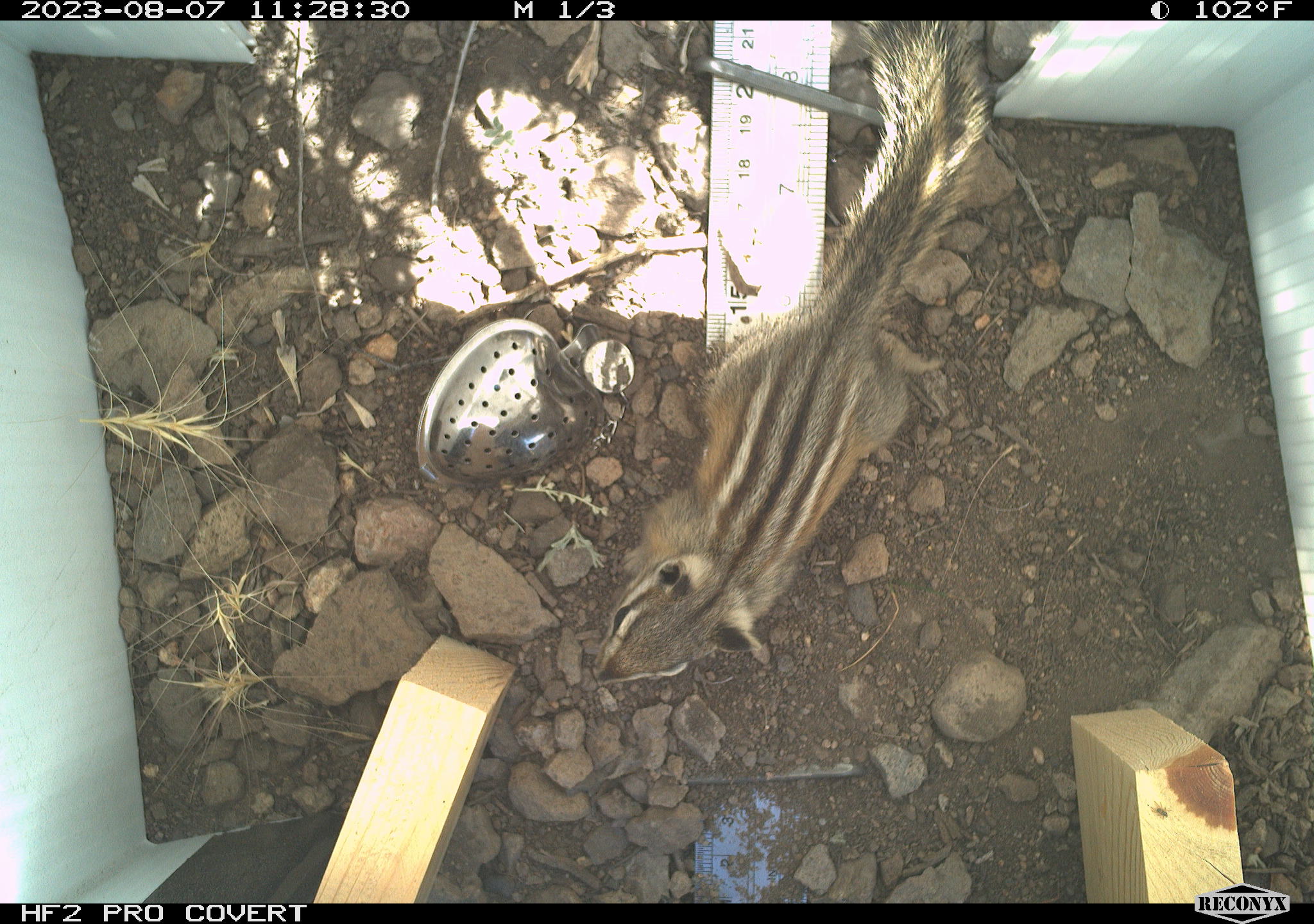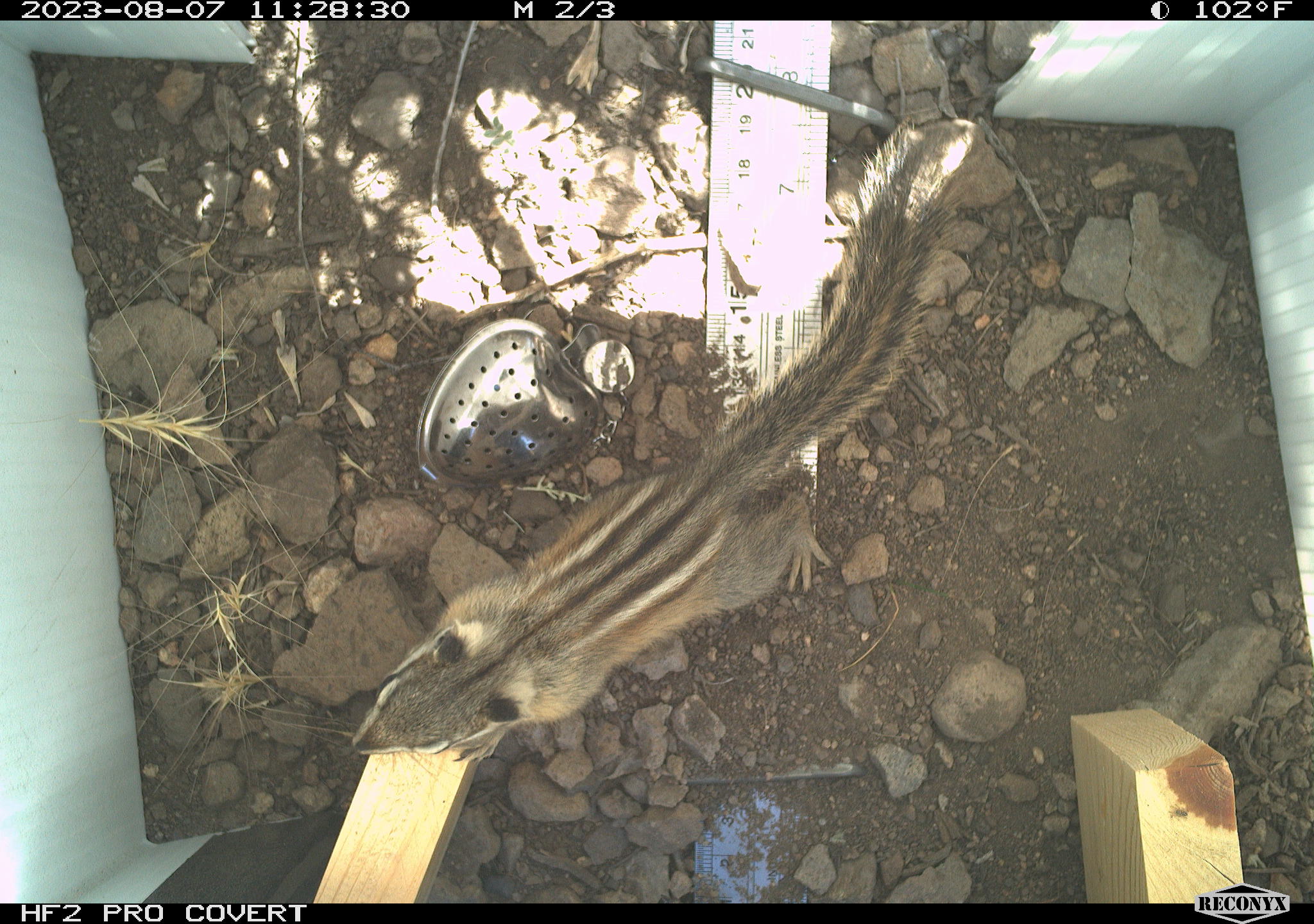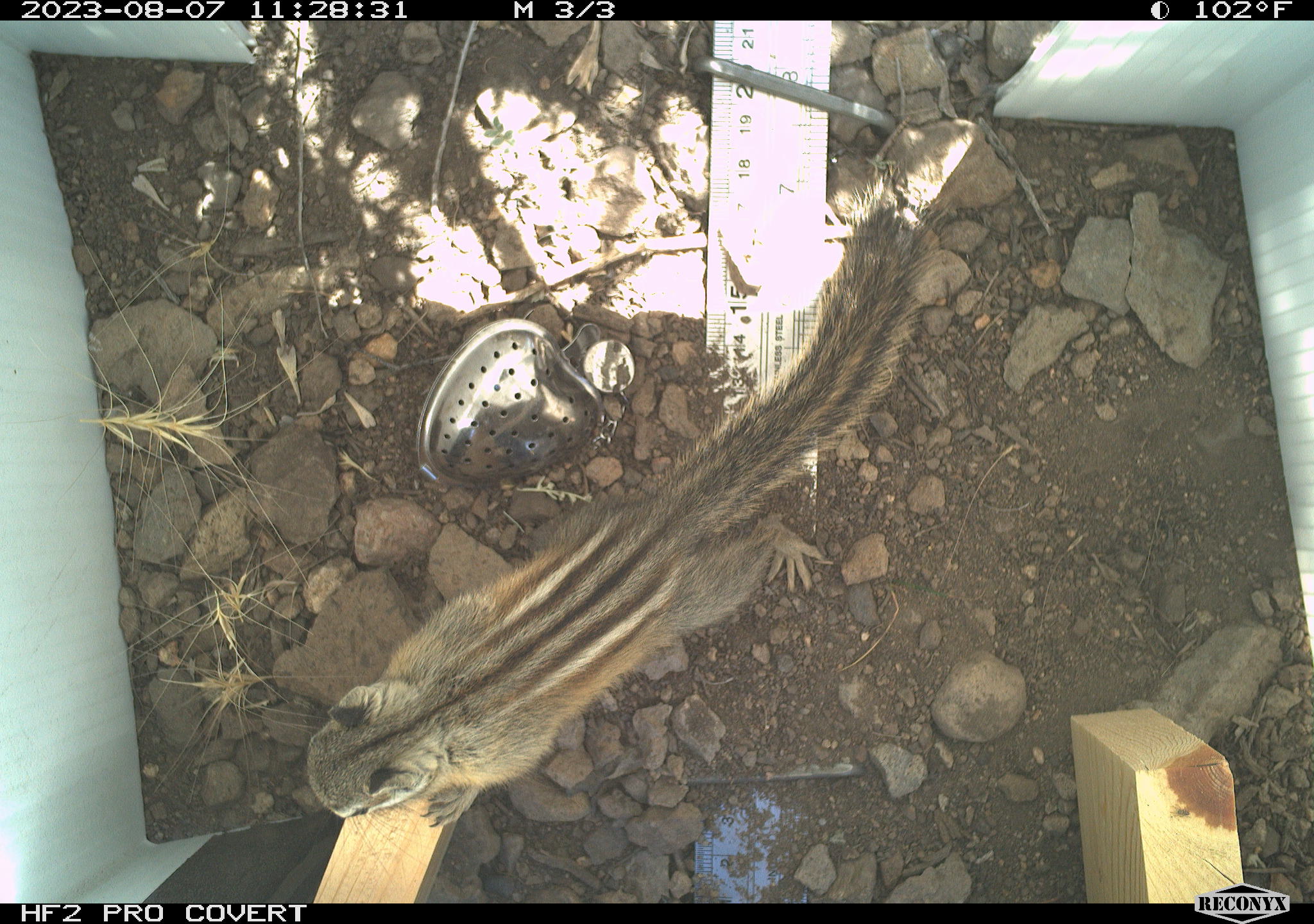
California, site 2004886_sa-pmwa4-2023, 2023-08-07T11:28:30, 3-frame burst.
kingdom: Animalia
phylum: Chordata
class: Mammalia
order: Rodentia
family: Sciuridae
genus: Neotamias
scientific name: Neotamias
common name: western chipmunks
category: neotamias species